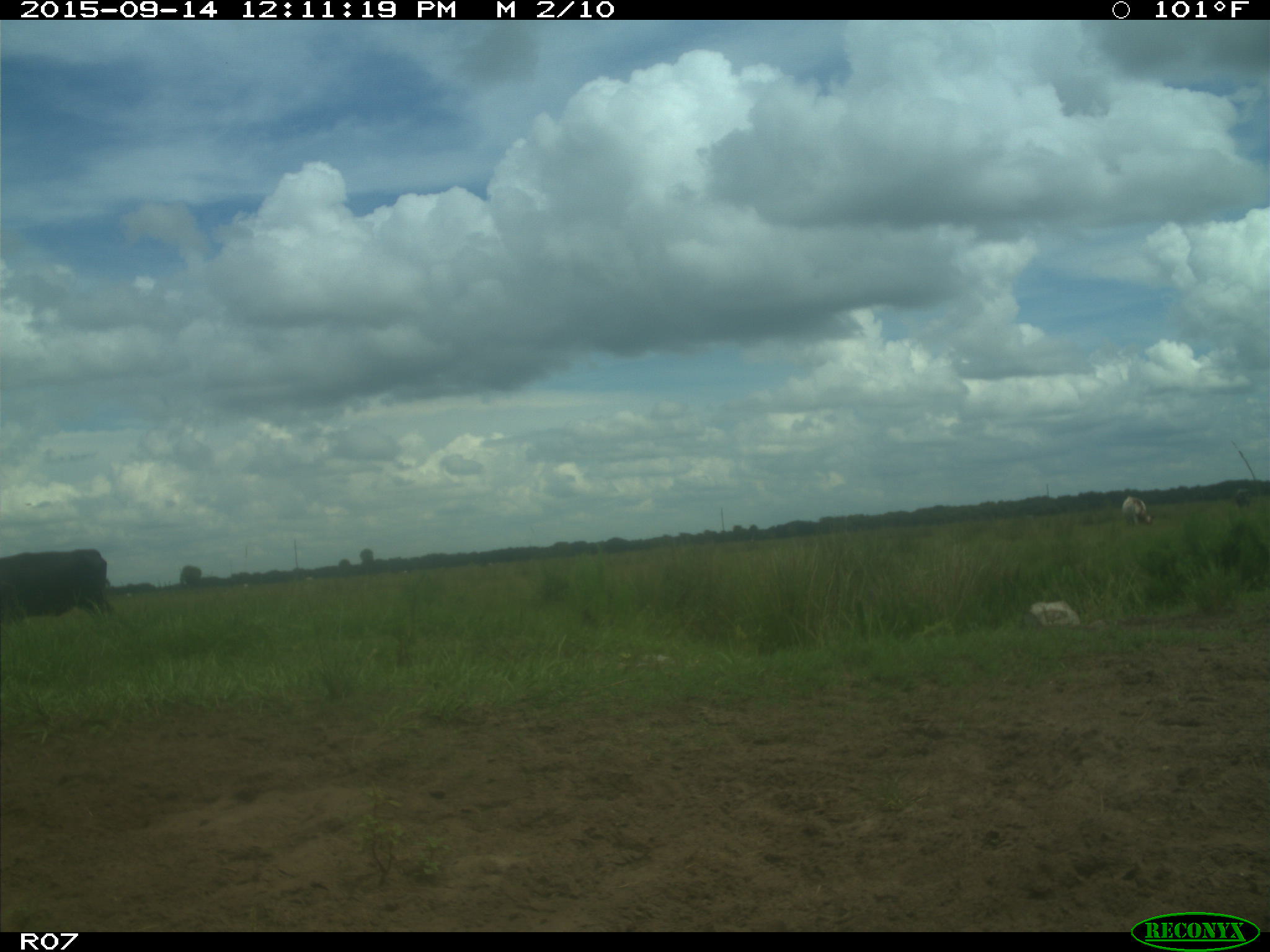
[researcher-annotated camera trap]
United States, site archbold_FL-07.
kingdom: Animalia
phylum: Chordata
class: Mammalia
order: Artiodactyla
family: Bovidae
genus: Bos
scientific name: Bos taurus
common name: domestic cow